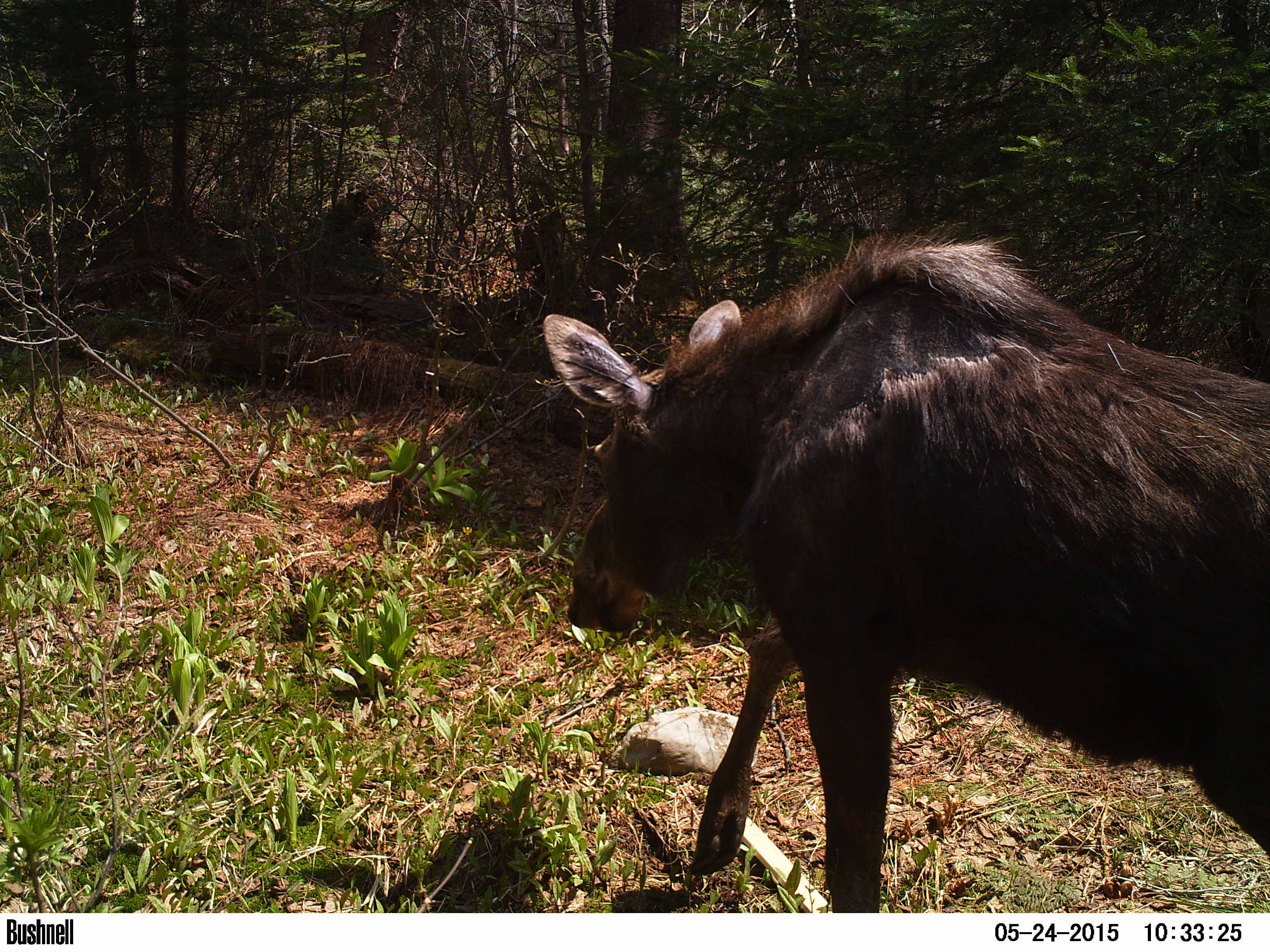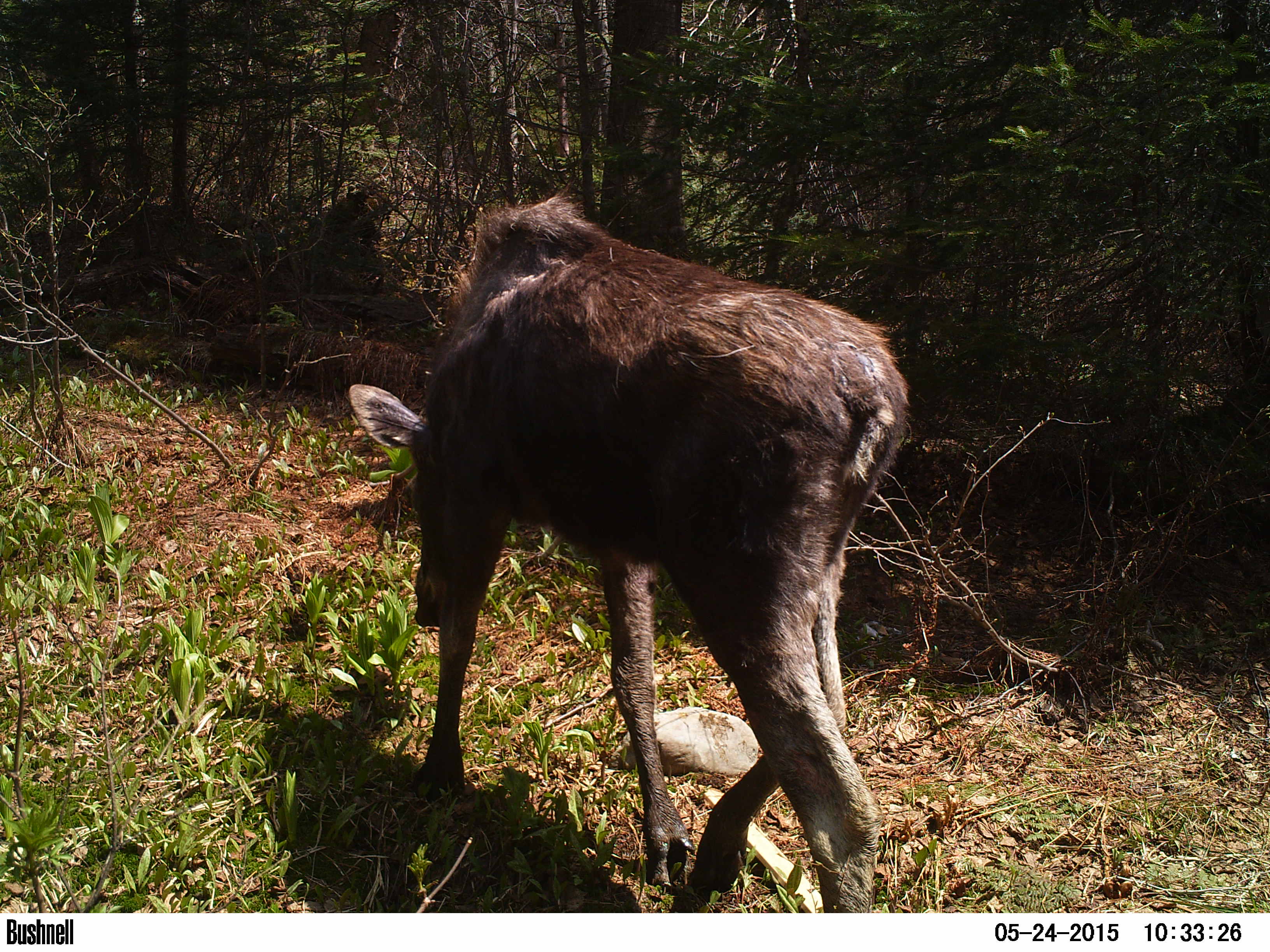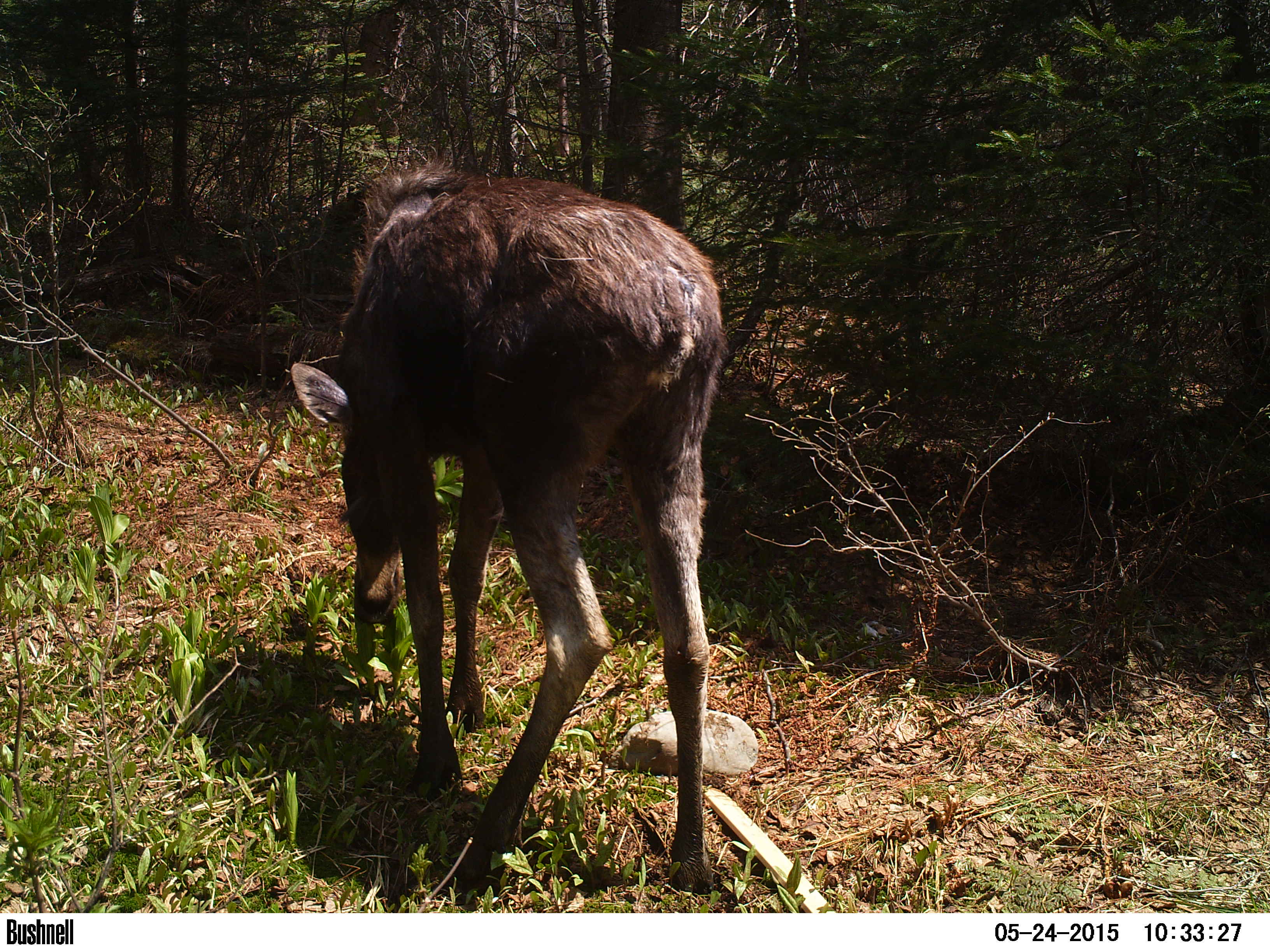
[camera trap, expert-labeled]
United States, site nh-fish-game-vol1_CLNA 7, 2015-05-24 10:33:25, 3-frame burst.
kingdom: Animalia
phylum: Chordata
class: Mammalia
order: Artiodactyla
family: Cervidae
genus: Alces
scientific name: Alces alces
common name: moose